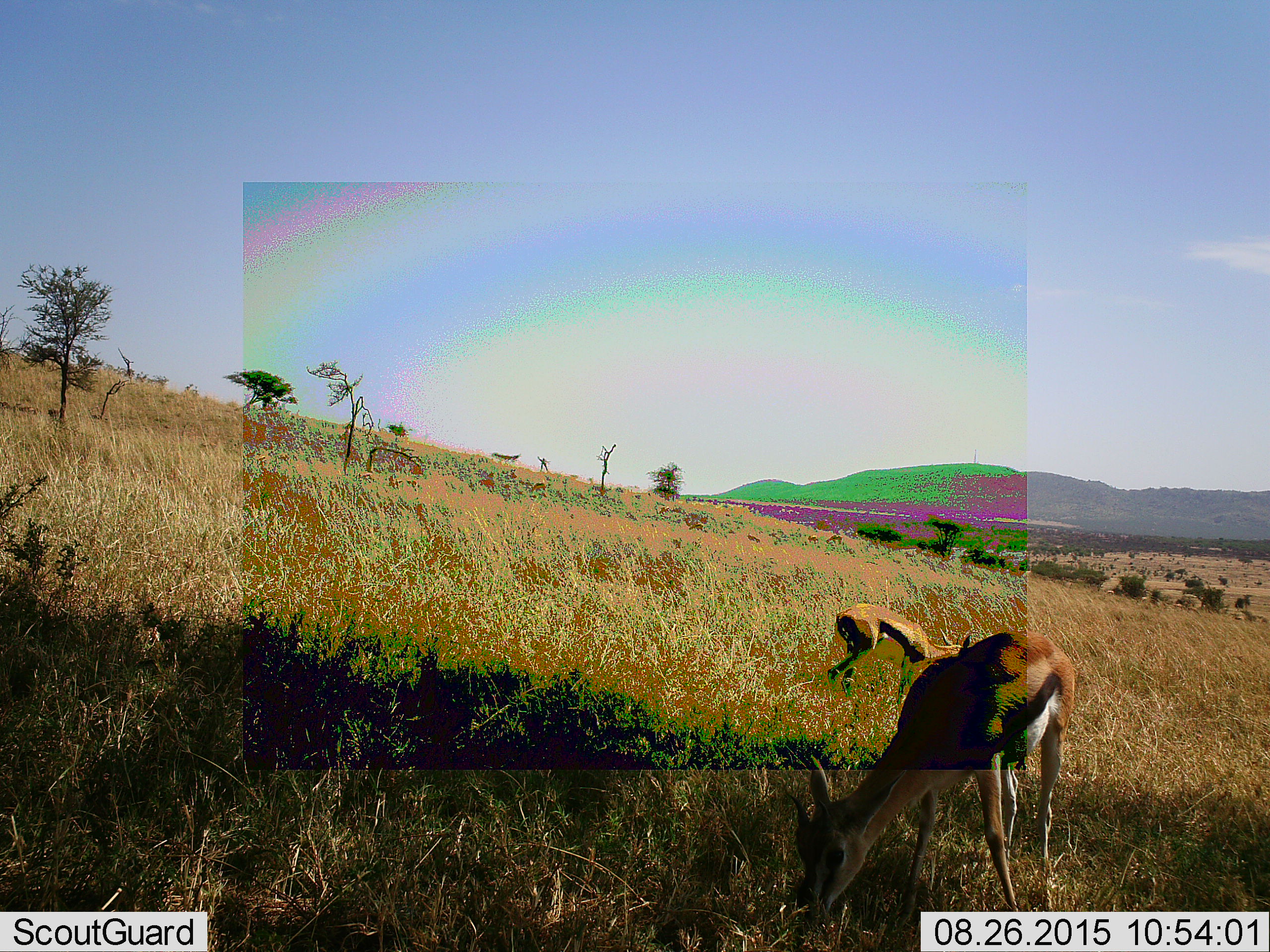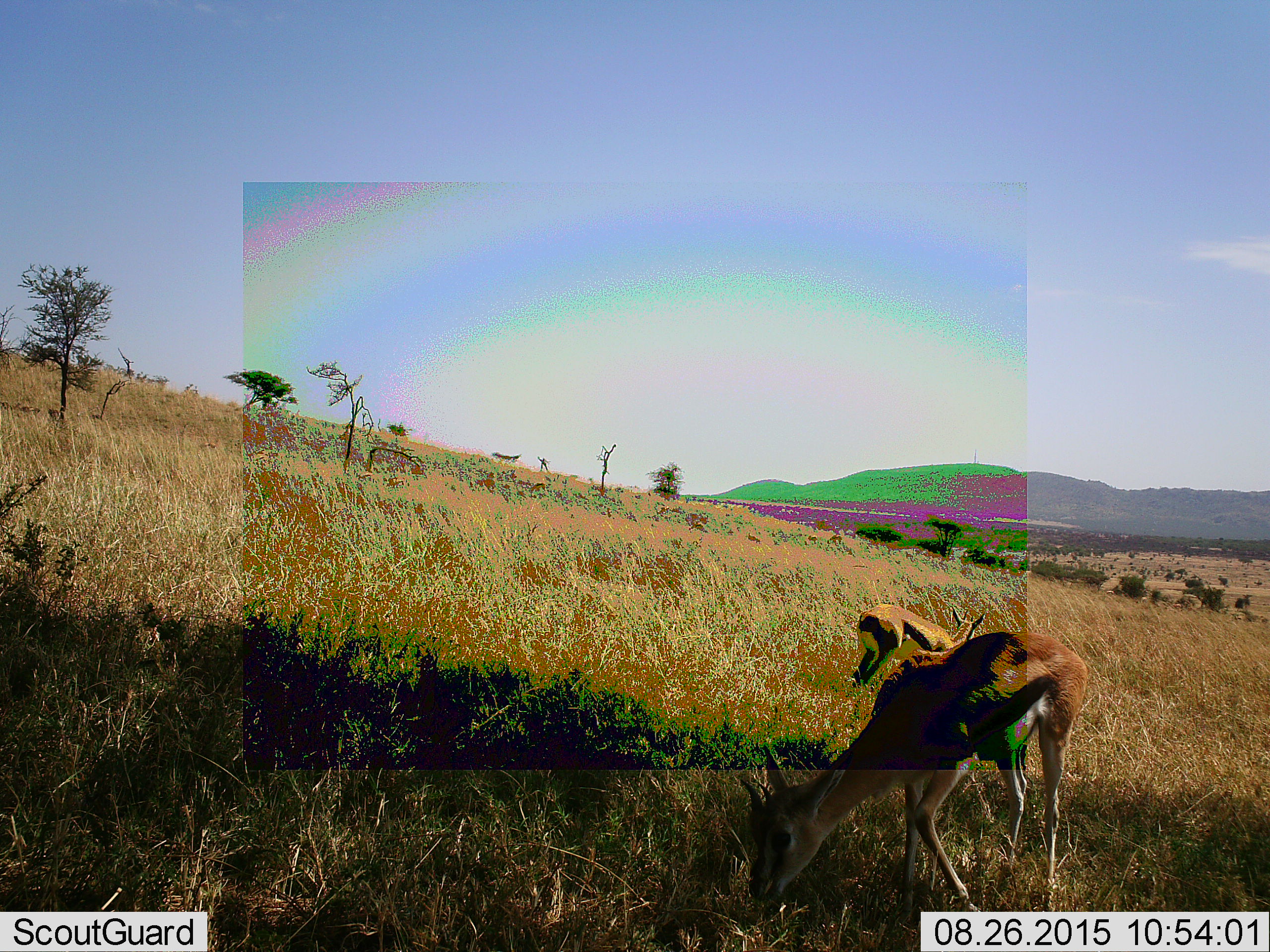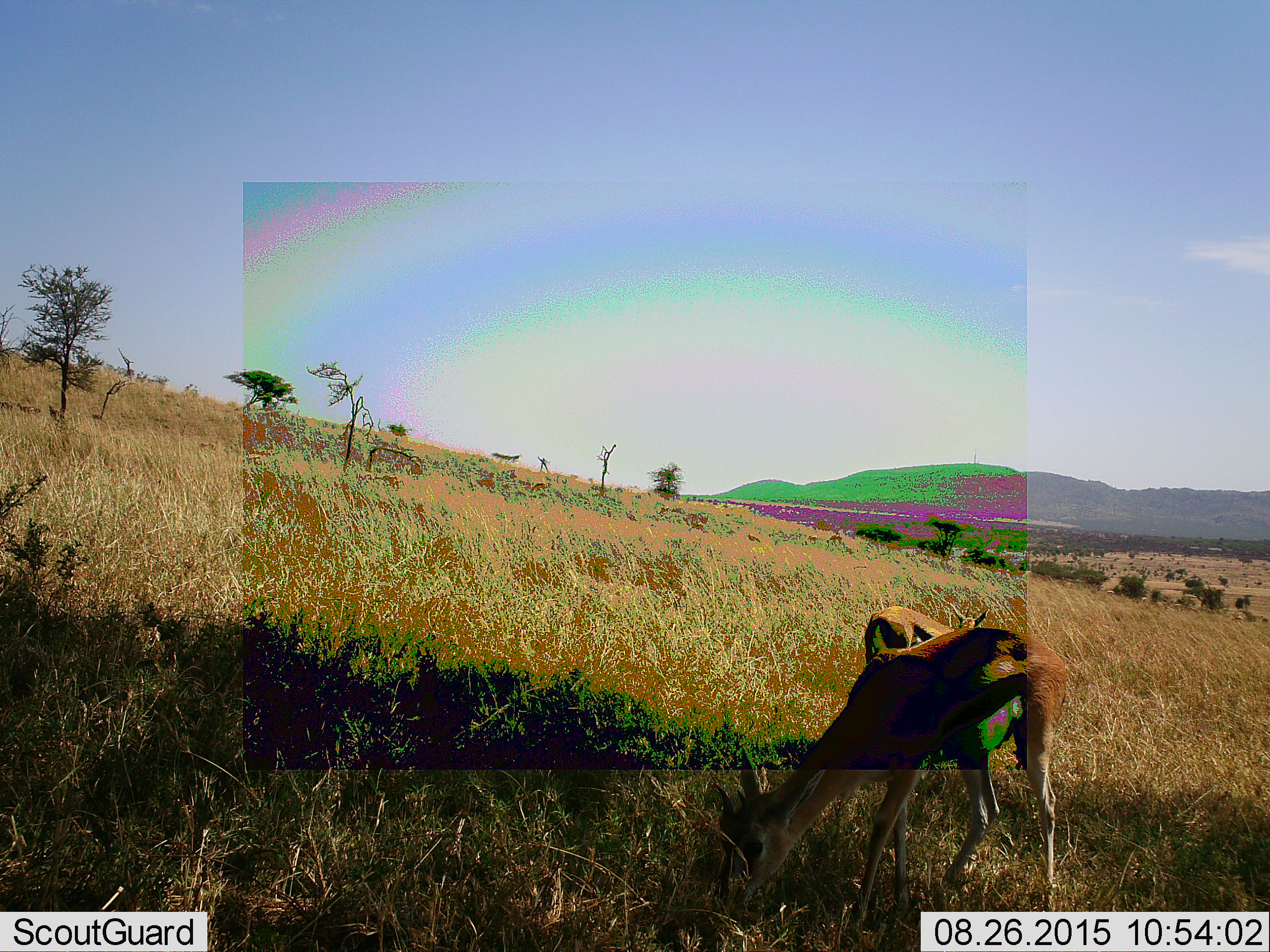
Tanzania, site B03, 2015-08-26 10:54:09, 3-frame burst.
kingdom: Animalia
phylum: Chordata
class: Mammalia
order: Artiodactyla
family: Bovidae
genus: Eudorcas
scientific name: Eudorcas thomsonii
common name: thomson's gazelle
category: gazellethomsons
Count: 2.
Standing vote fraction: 19%.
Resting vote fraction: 0%.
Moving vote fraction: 6%.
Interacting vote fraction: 0%.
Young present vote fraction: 0%.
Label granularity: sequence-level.